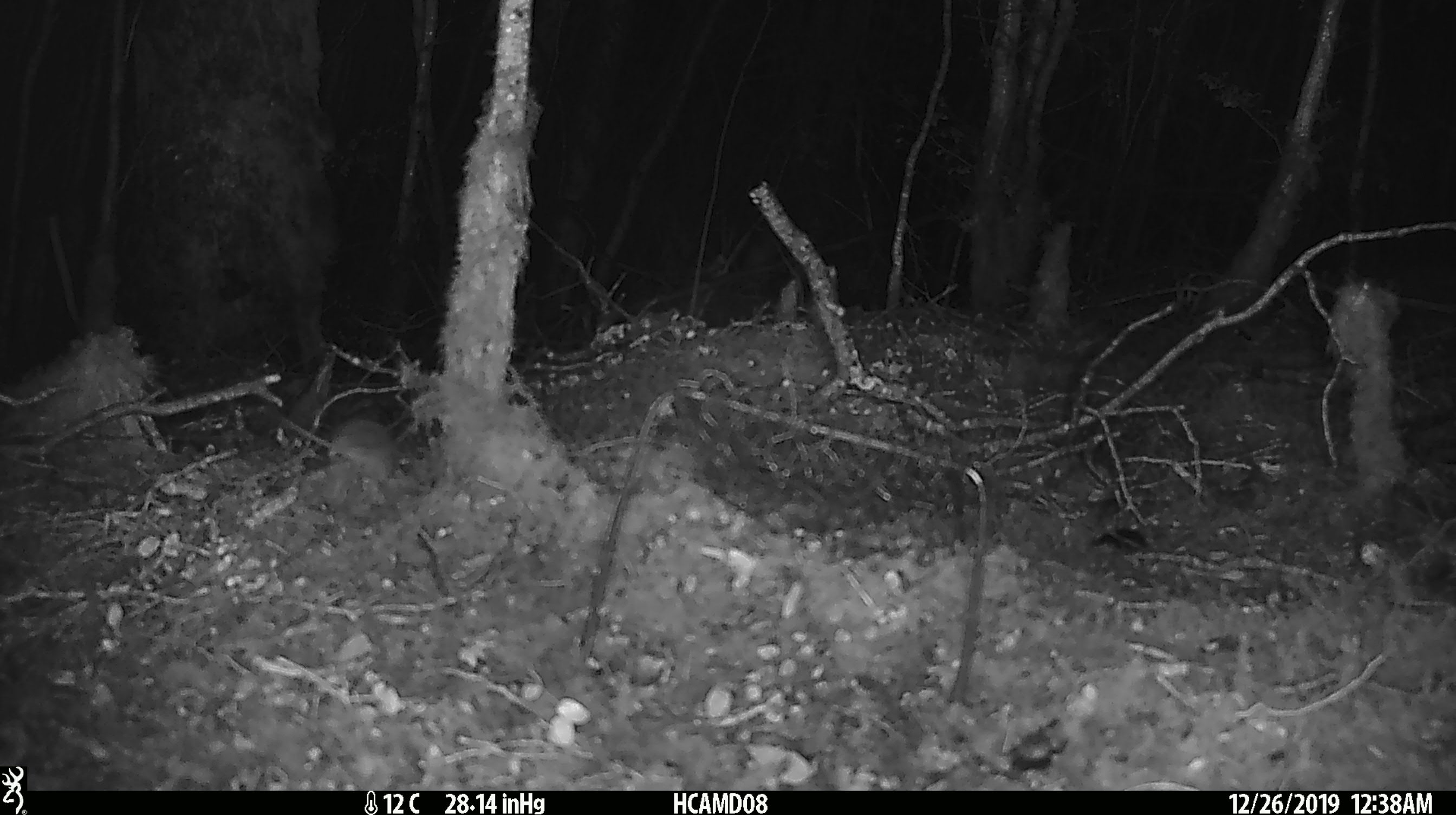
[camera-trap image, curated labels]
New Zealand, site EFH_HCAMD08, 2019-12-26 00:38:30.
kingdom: Animalia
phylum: Chordata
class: Mammalia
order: Rodentia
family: Muridae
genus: Mus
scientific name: Mus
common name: mouse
Mouse (Mus).